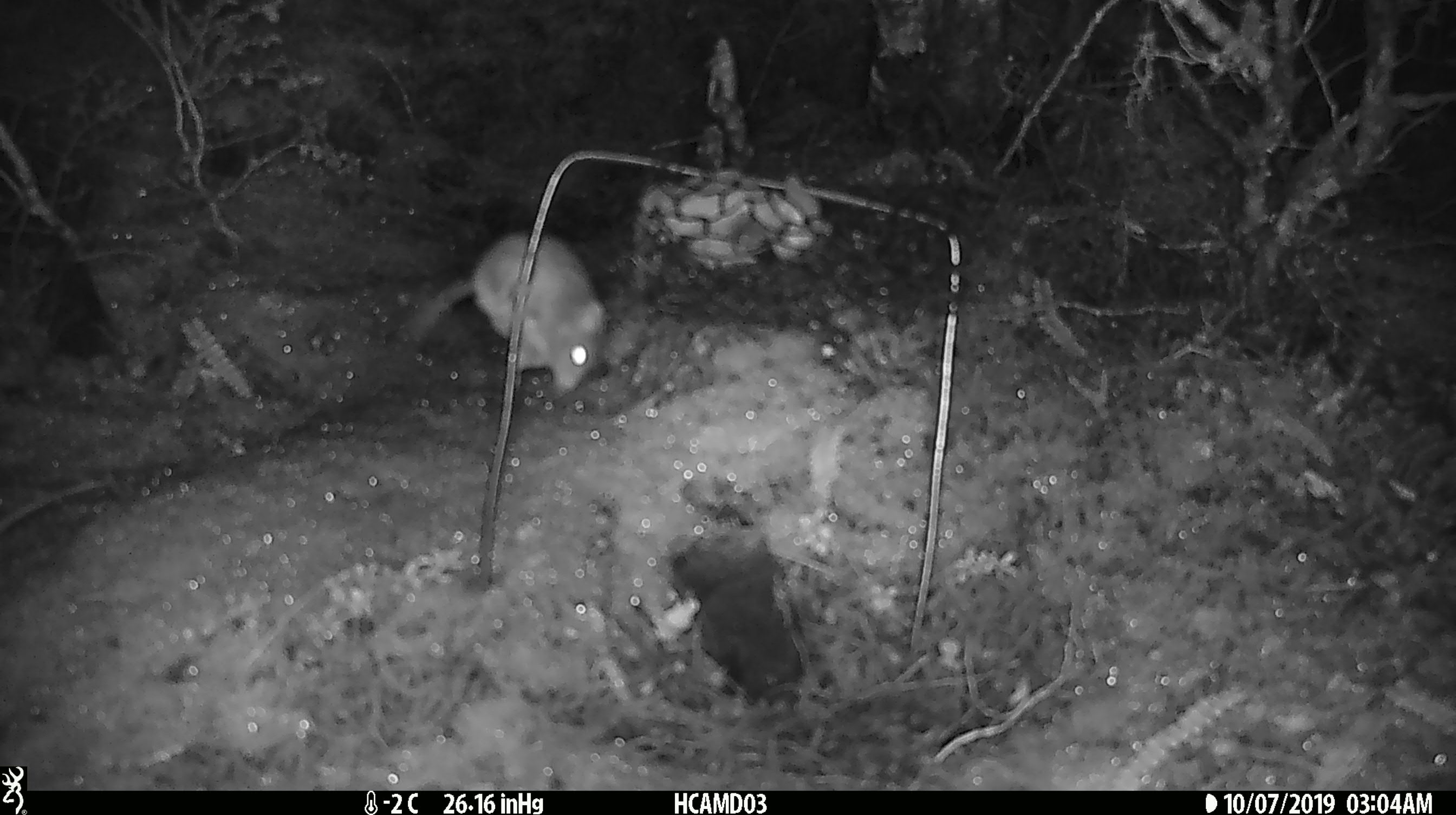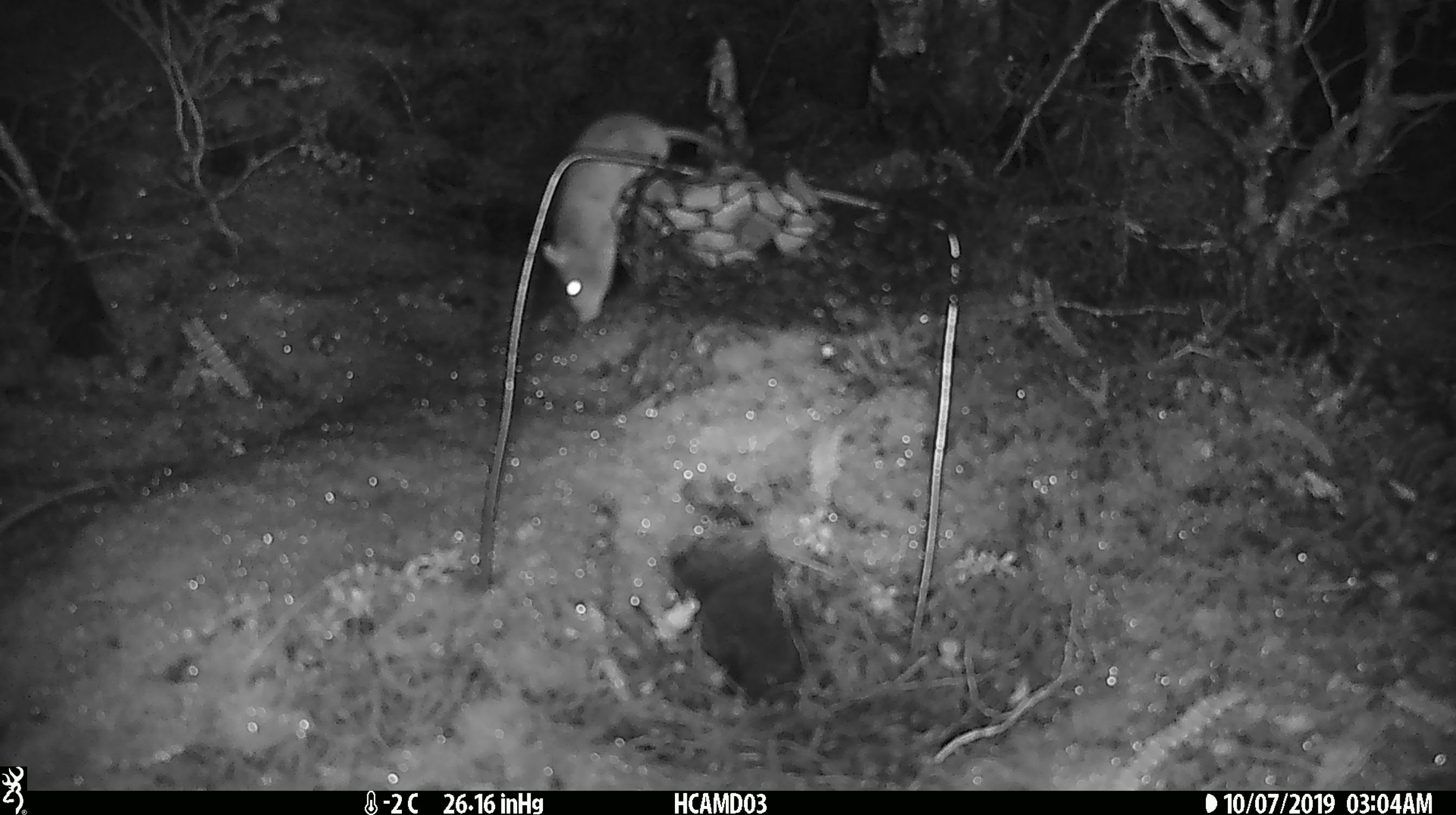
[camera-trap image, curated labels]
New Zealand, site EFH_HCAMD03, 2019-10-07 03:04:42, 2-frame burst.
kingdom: Animalia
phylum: Chordata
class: Mammalia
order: Rodentia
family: Muridae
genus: Mus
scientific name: Mus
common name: mouse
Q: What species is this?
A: Mouse (Mus).